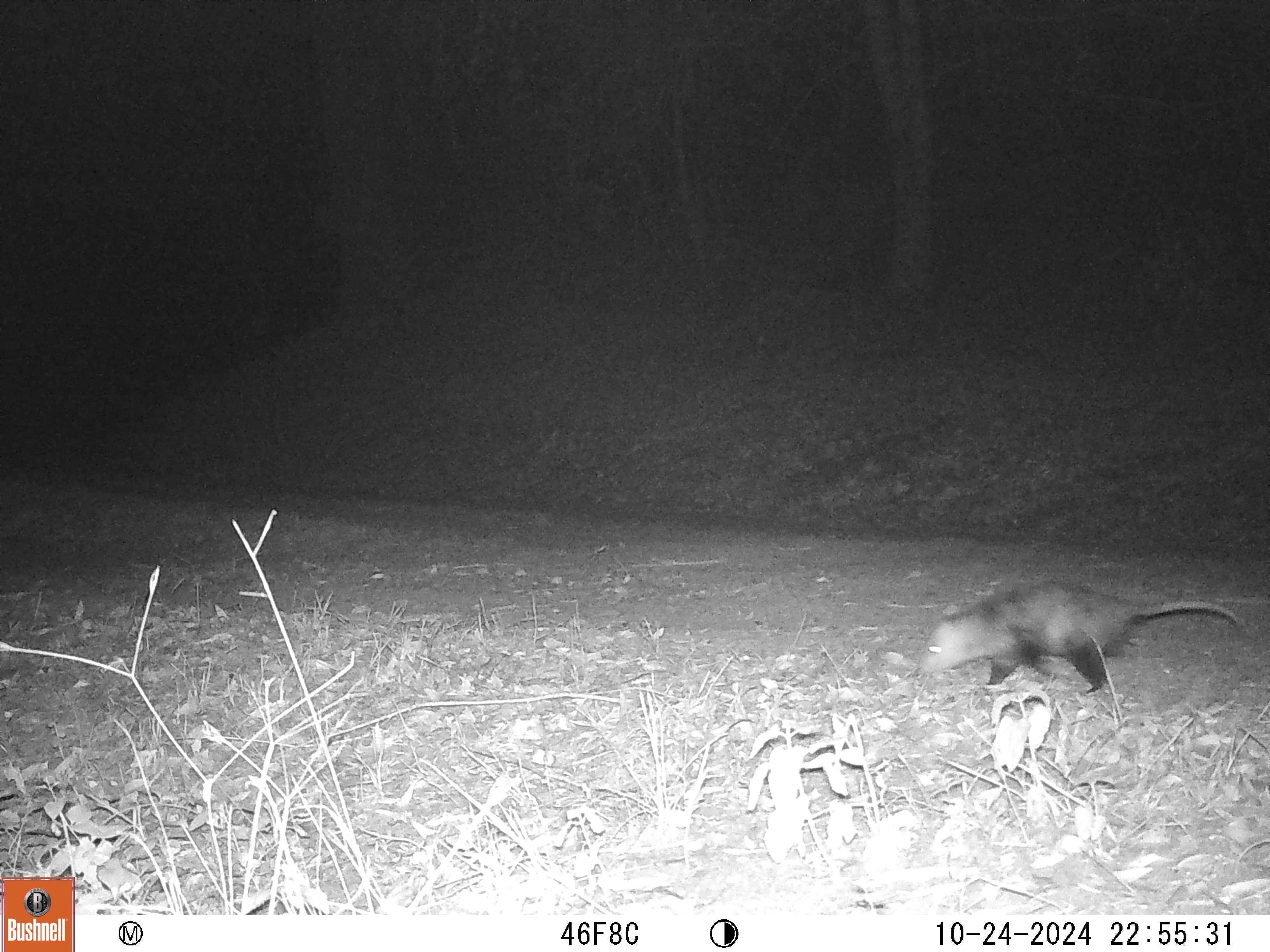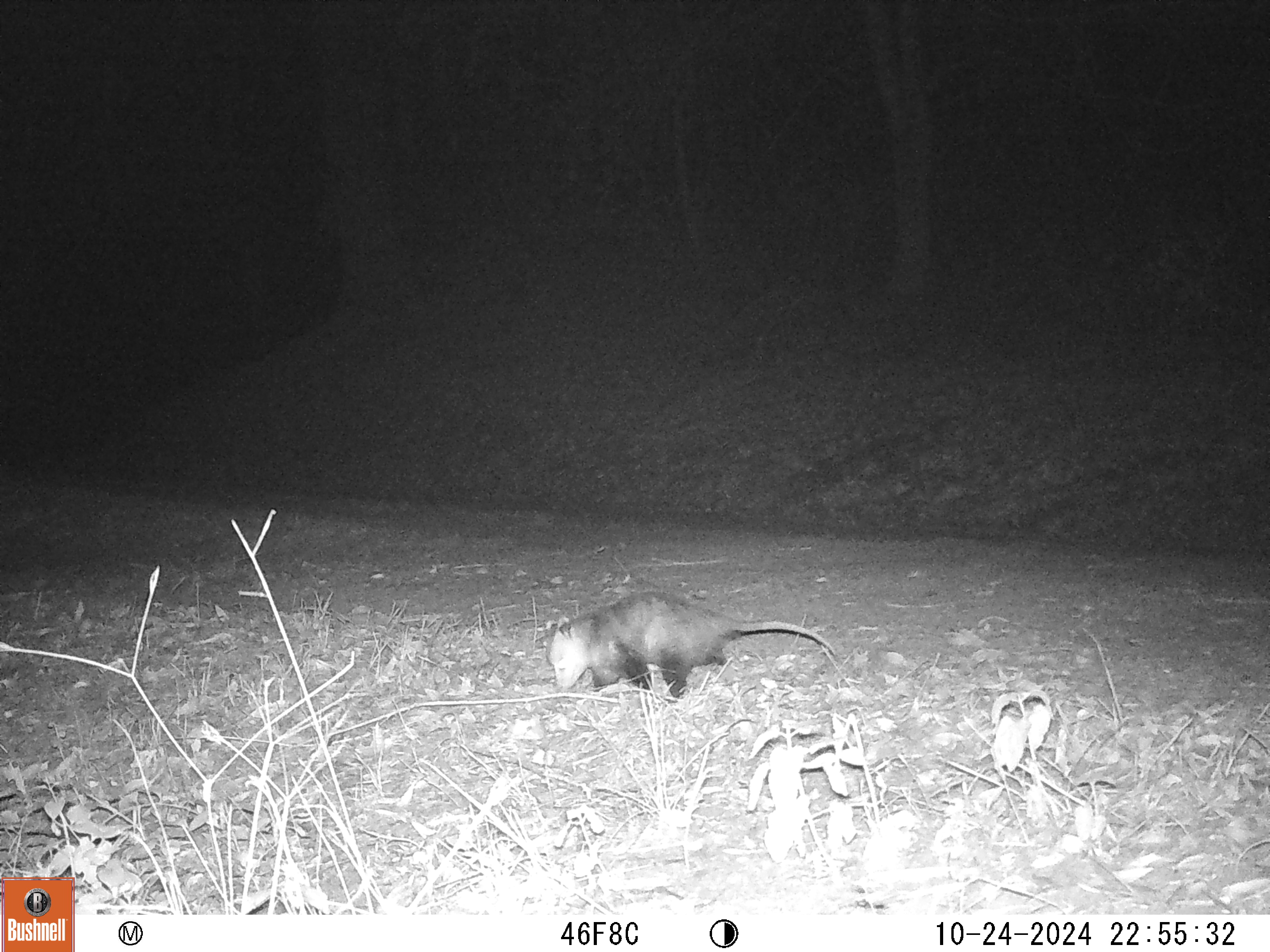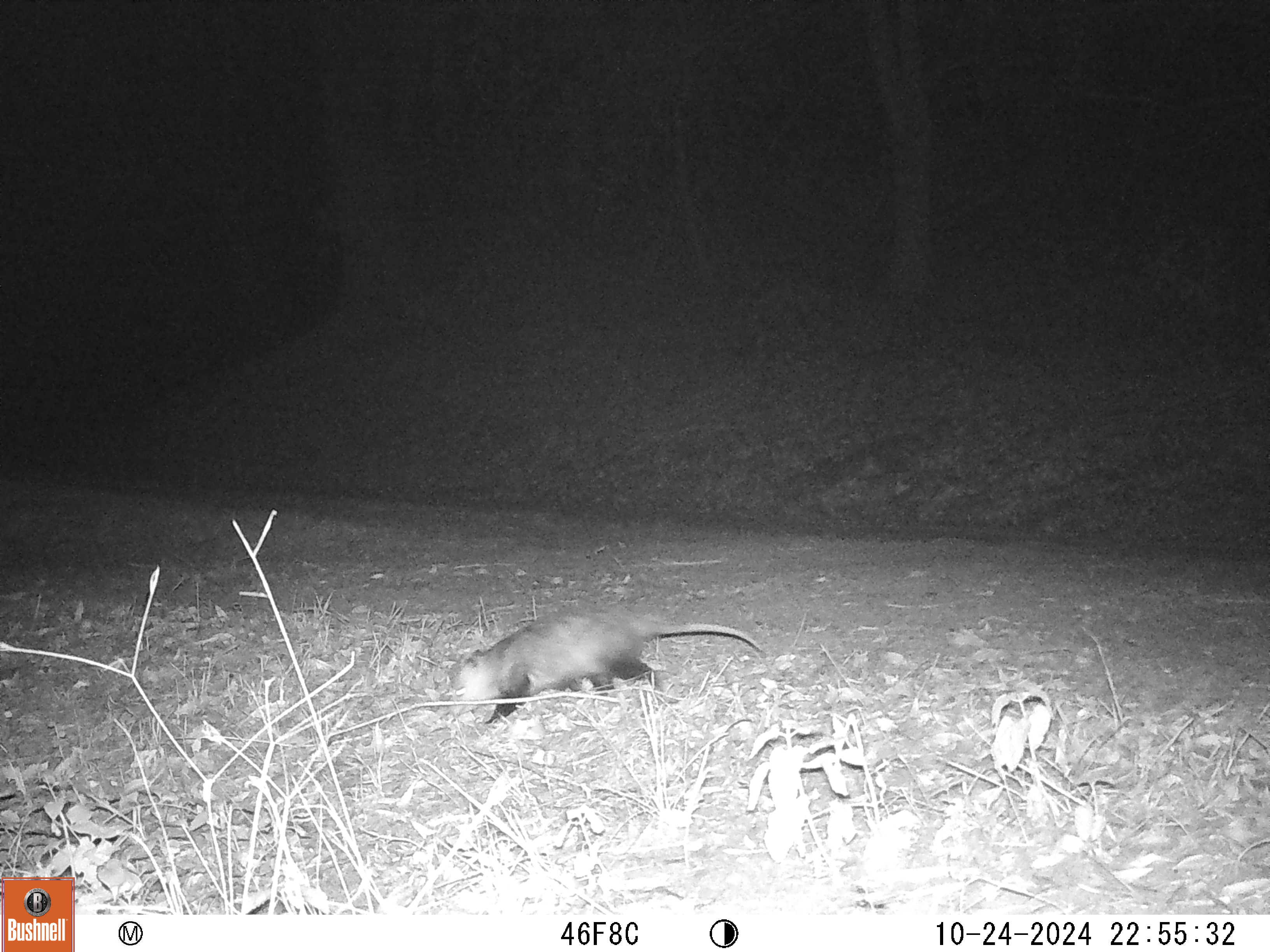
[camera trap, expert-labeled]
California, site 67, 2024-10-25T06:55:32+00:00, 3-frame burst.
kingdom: Animalia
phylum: Chordata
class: Mammalia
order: Didelphimorphia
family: Didelphidae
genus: Didelphis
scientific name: Didelphis virginiana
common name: virginia opossum